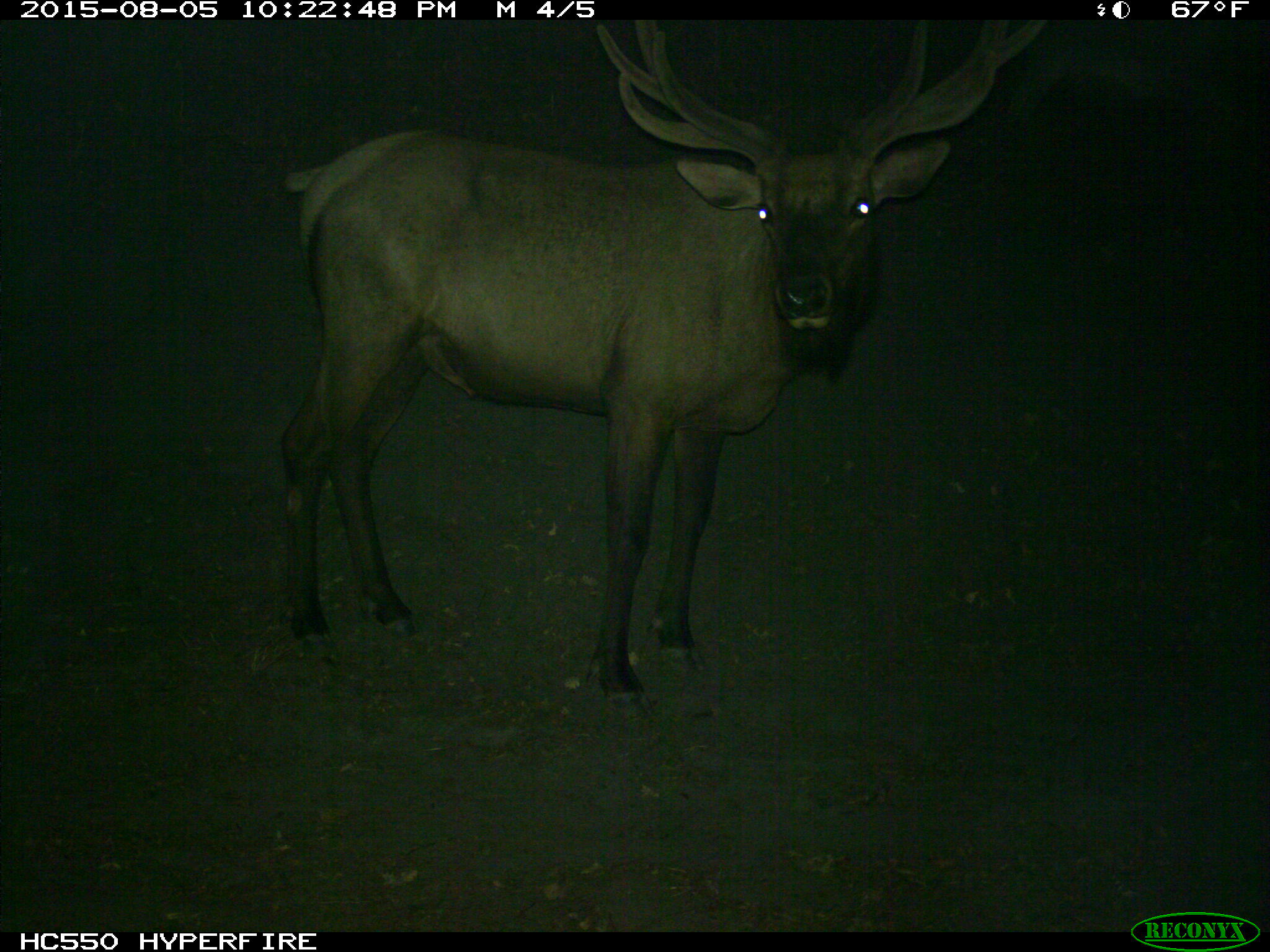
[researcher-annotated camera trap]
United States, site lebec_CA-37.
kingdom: Animalia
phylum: Chordata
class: Mammalia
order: Artiodactyla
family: Cervidae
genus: Cervus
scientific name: Cervus canadensis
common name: elk